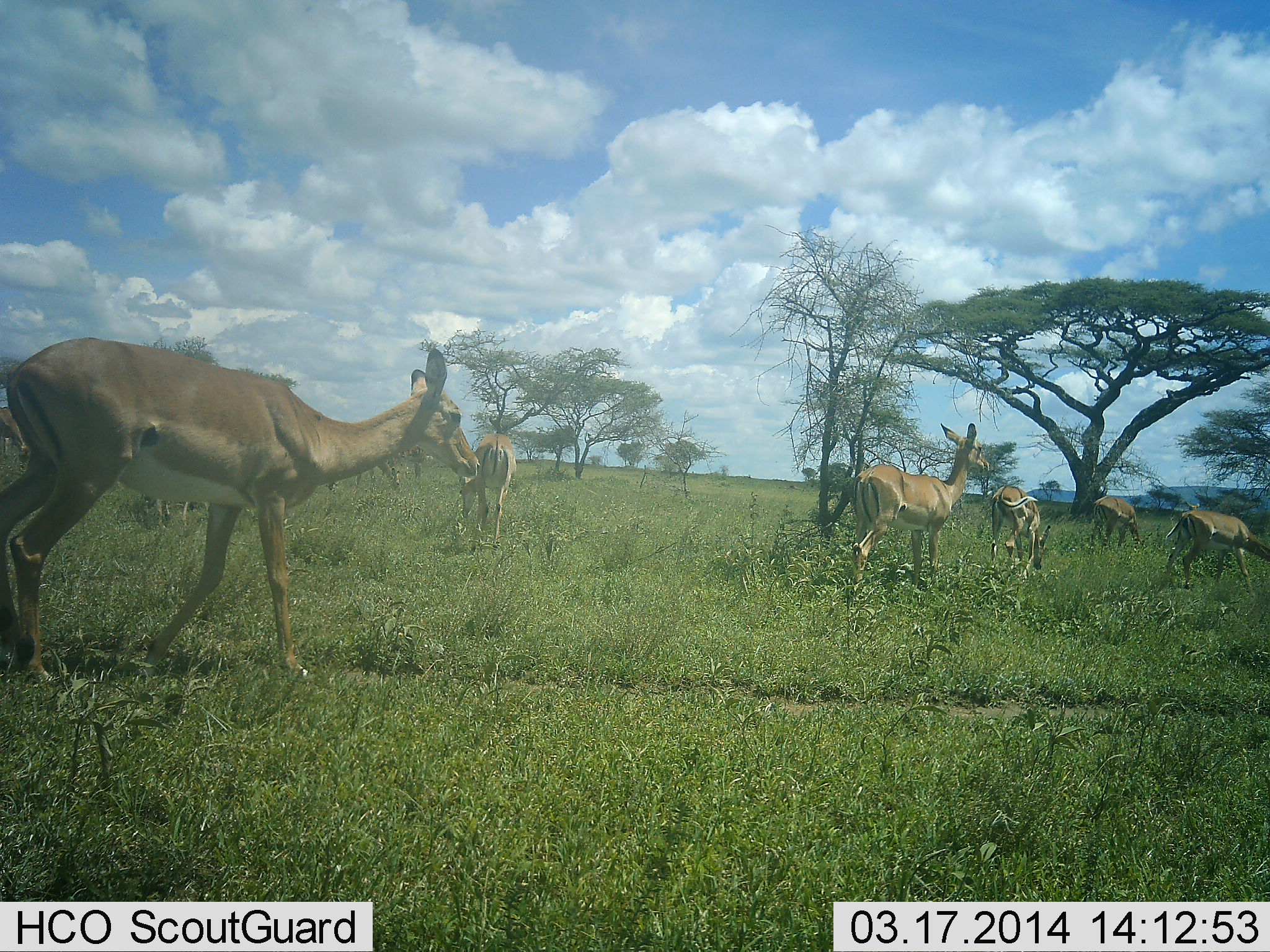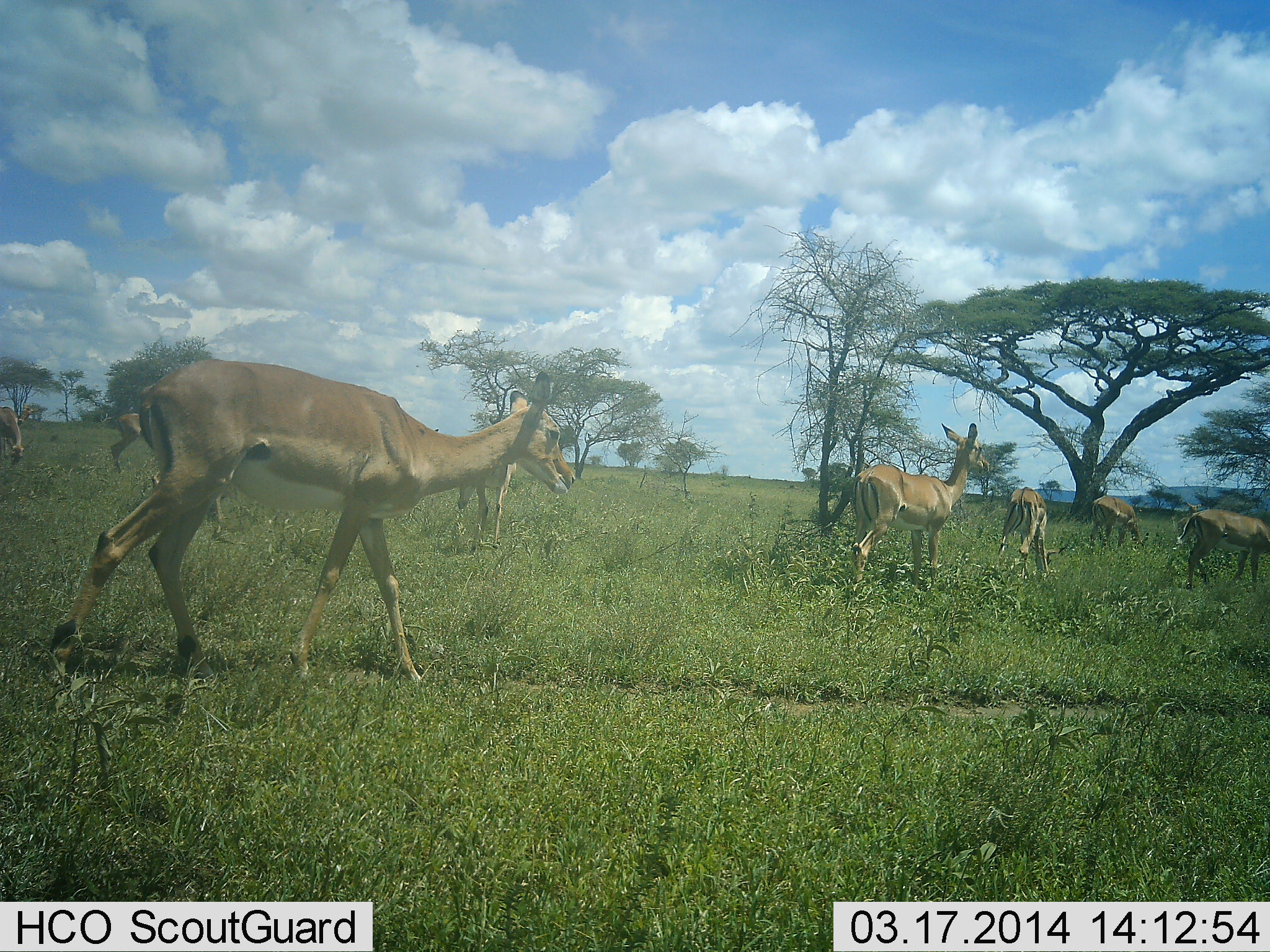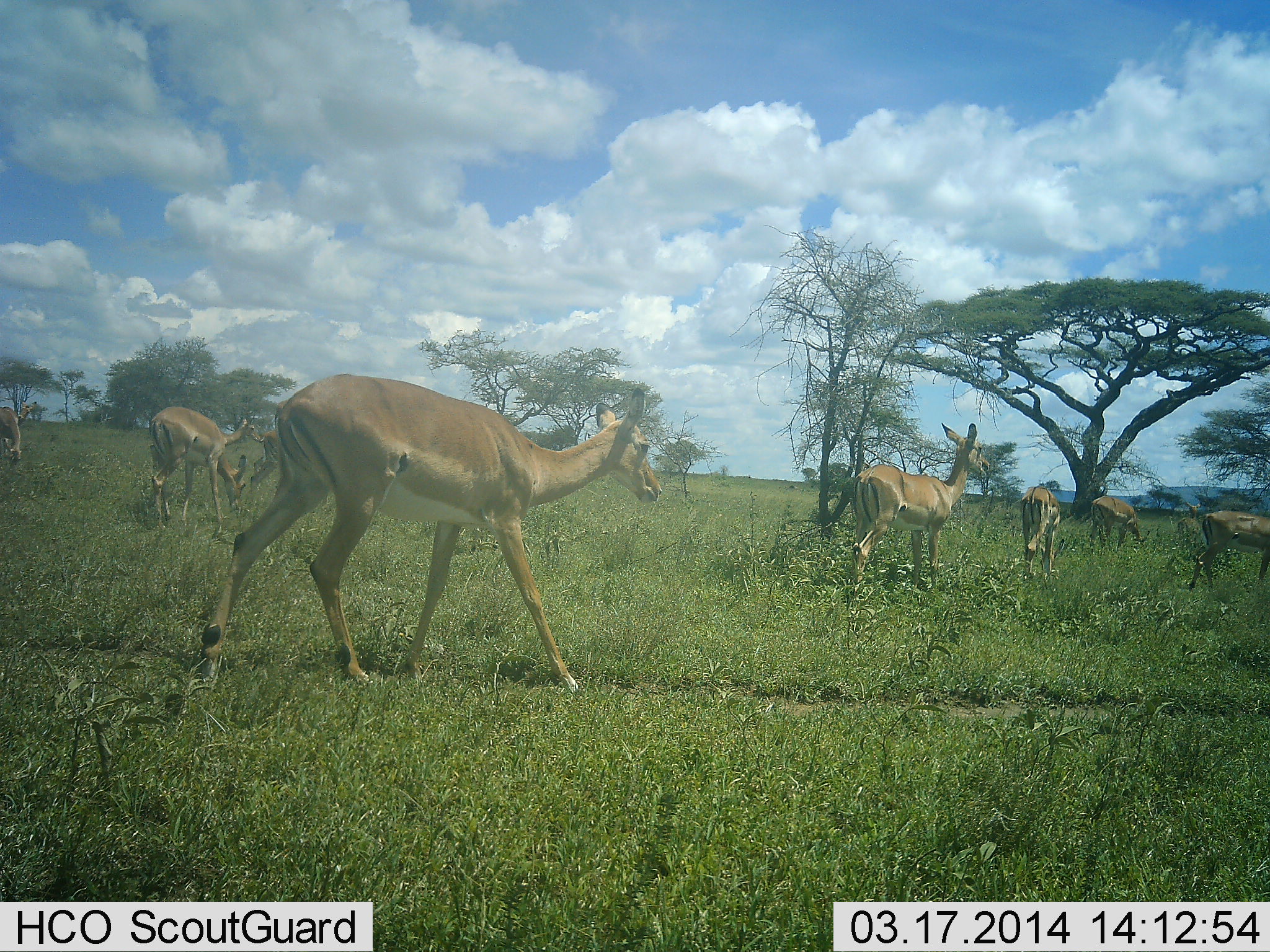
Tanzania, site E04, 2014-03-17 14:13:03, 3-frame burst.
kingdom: Animalia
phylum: Chordata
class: Mammalia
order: Artiodactyla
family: Bovidae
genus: Aepyceros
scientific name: Aepyceros melampus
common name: impala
Impala (Aepyceros melampus), count 8. Behavior (volunteer vote fractions): standing 60%, resting 0%, moving 90%, interacting 0%. Young present (vote fraction): 0%. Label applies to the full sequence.